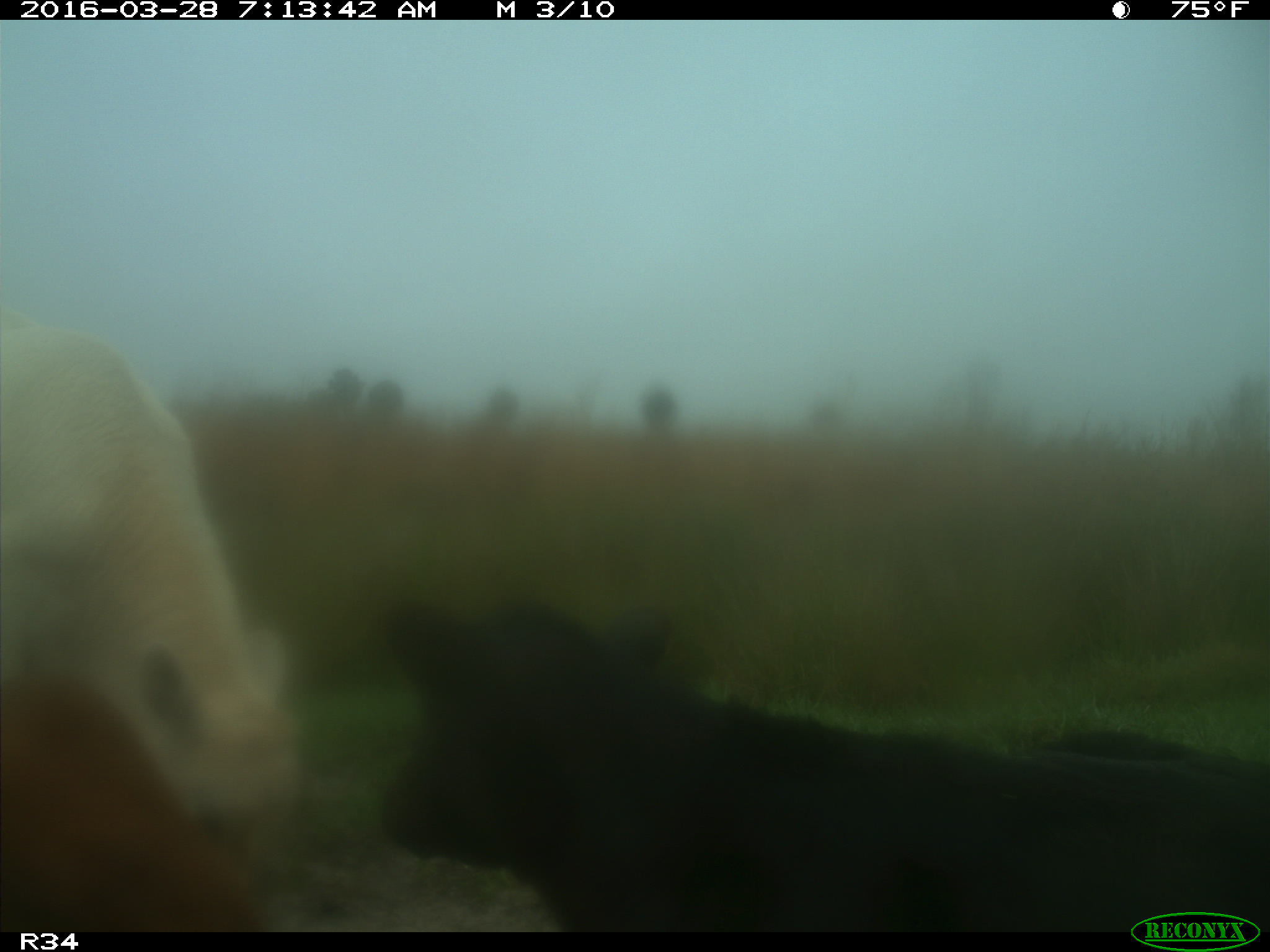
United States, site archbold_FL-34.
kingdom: Animalia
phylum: Chordata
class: Mammalia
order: Artiodactyla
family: Bovidae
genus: Bos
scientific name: Bos taurus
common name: domestic cow